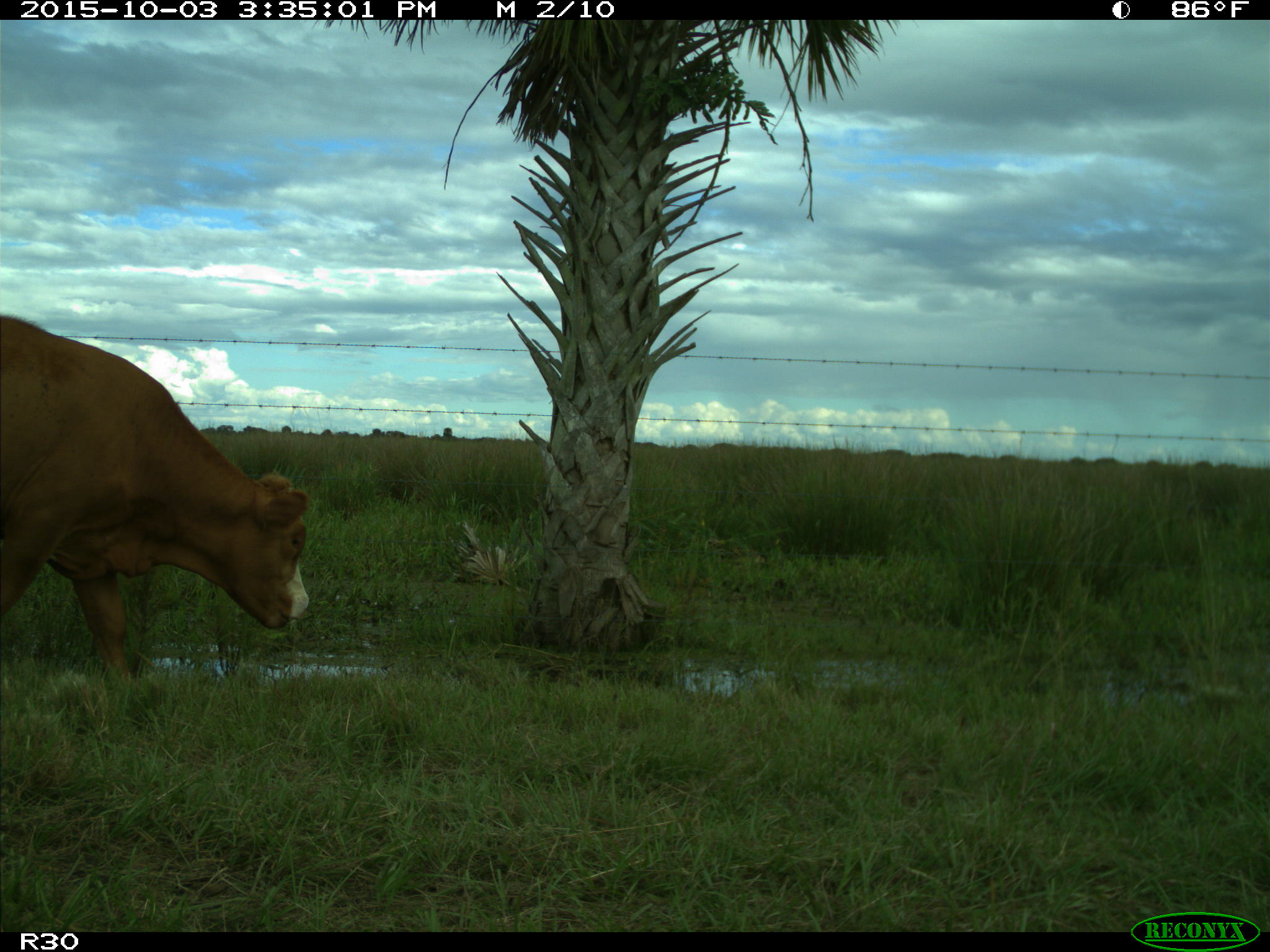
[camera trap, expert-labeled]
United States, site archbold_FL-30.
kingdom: Animalia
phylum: Chordata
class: Mammalia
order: Artiodactyla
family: Bovidae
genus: Bos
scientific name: Bos taurus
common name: domestic cow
Bos taurus (domestic cow).